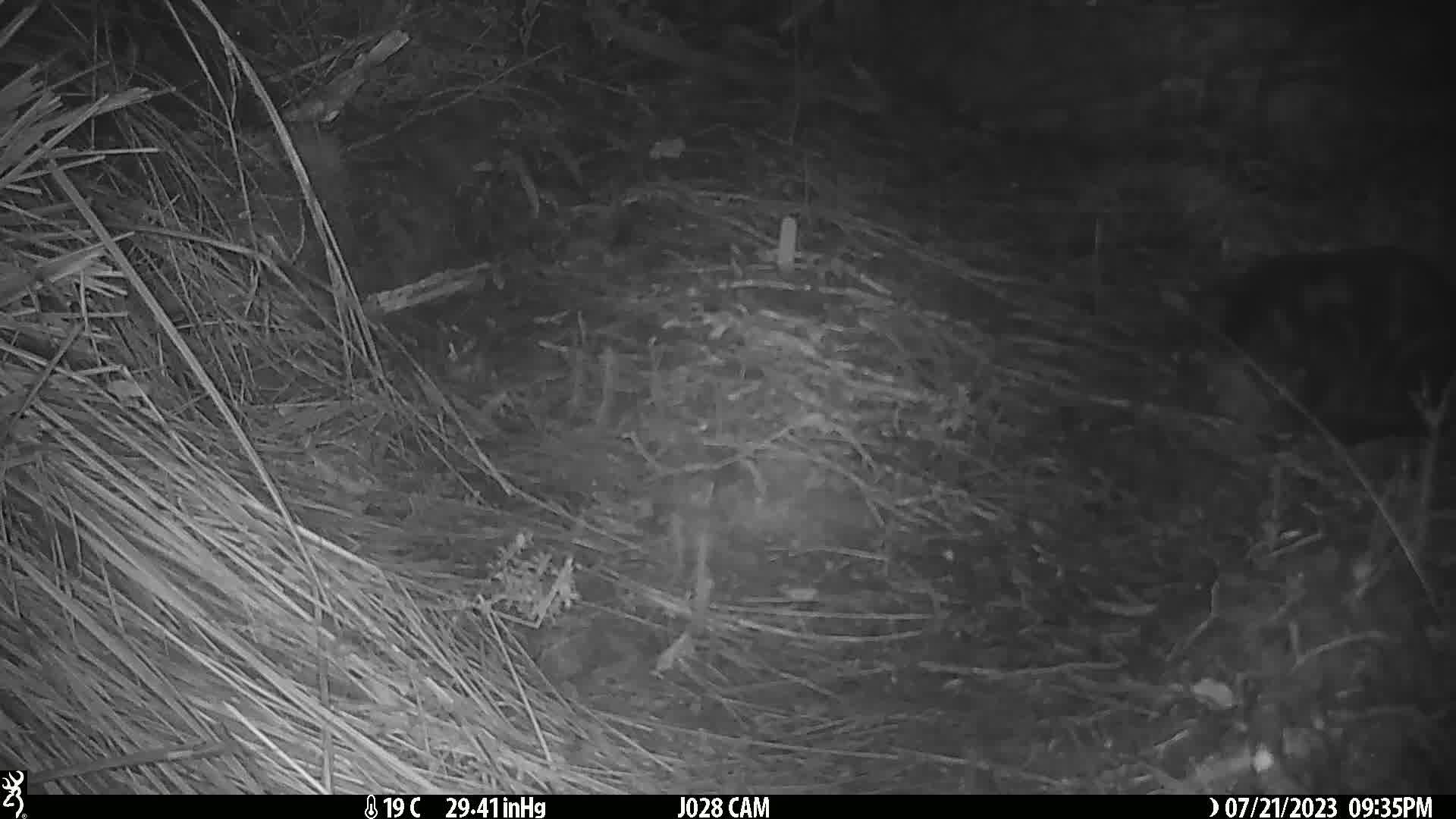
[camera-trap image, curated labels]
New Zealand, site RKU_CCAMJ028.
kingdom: Animalia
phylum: Chordata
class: Mammalia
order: Carnivora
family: Felidae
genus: Felis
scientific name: Felis catus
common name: domestic cat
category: cat